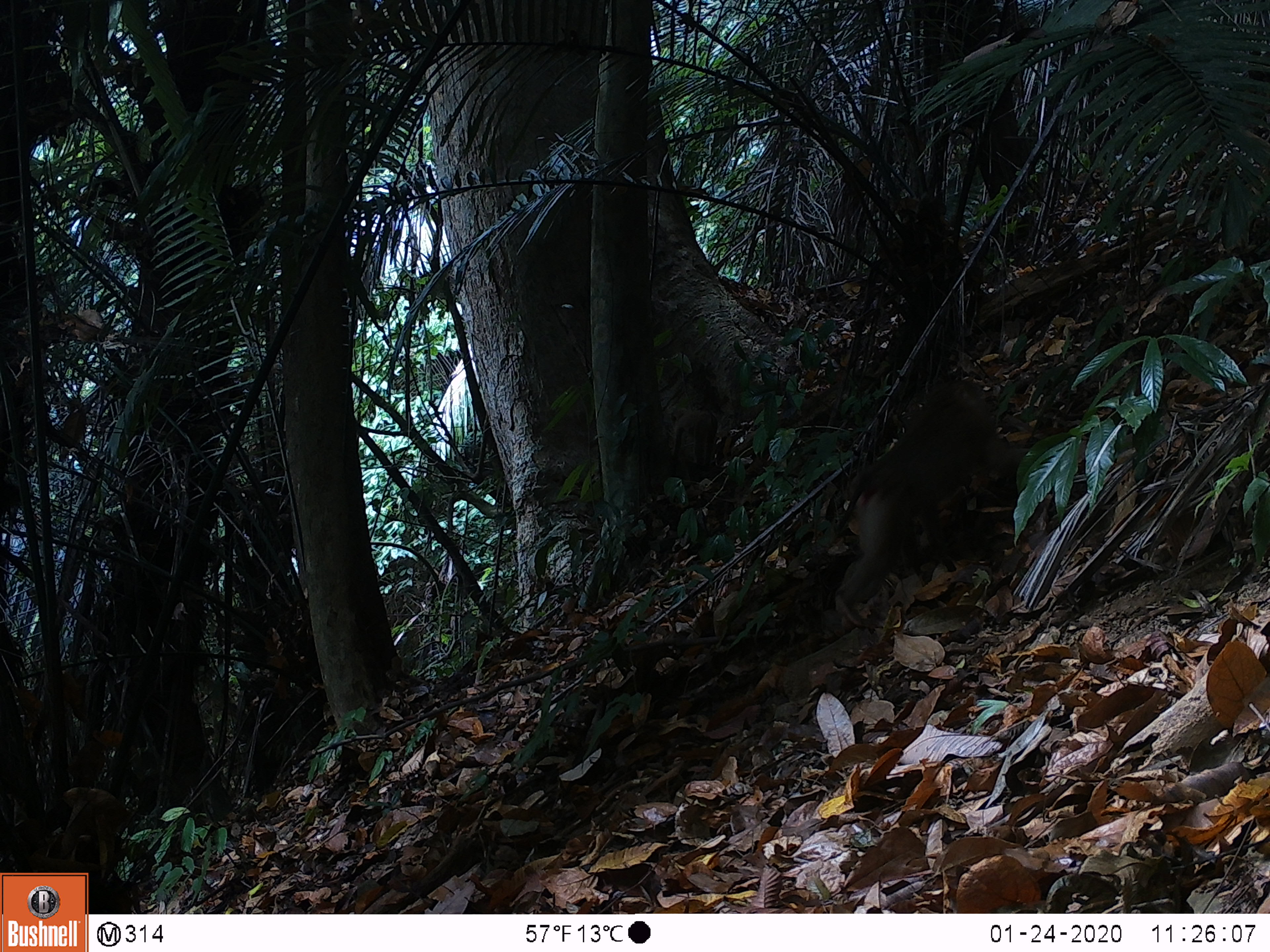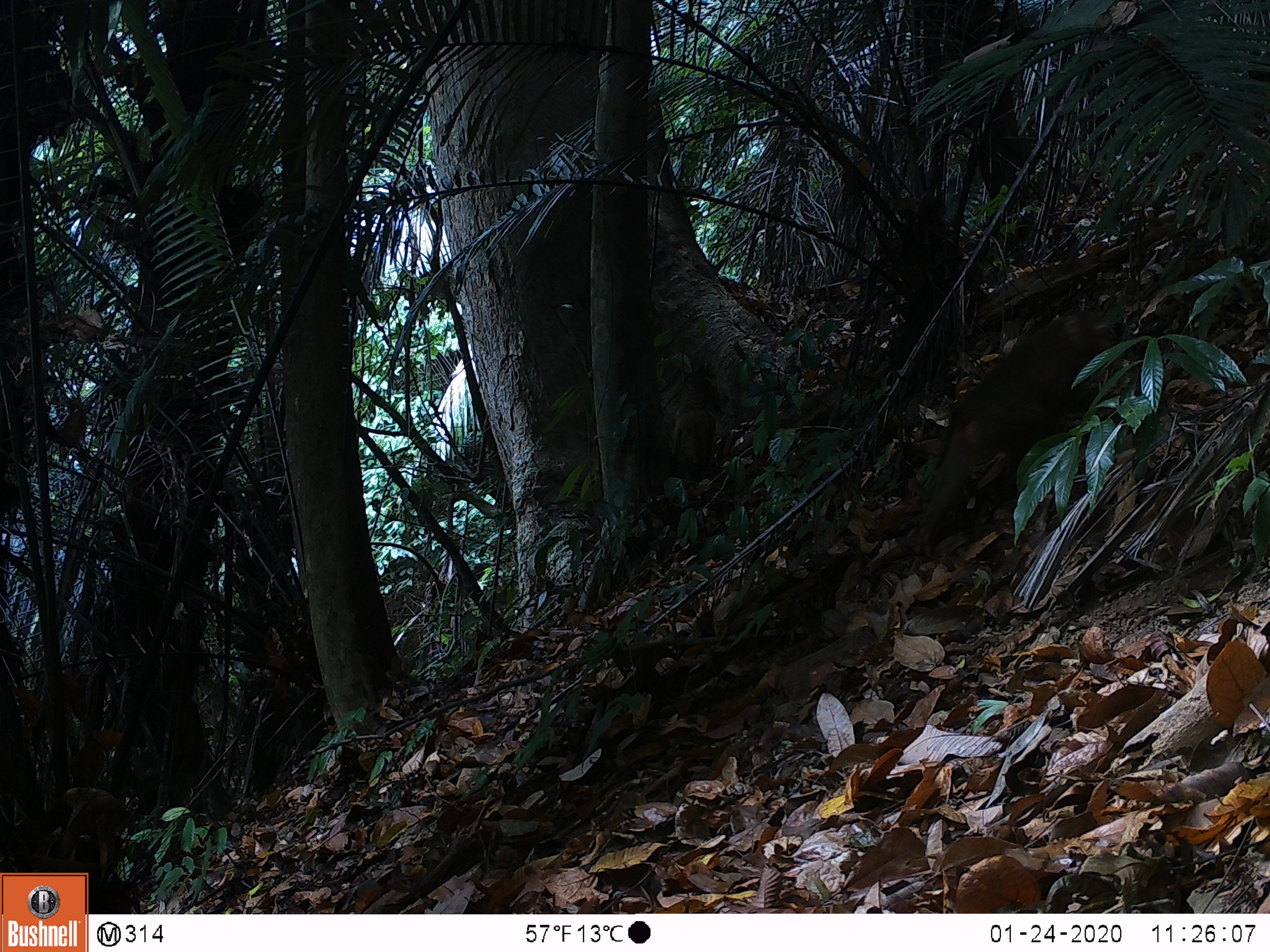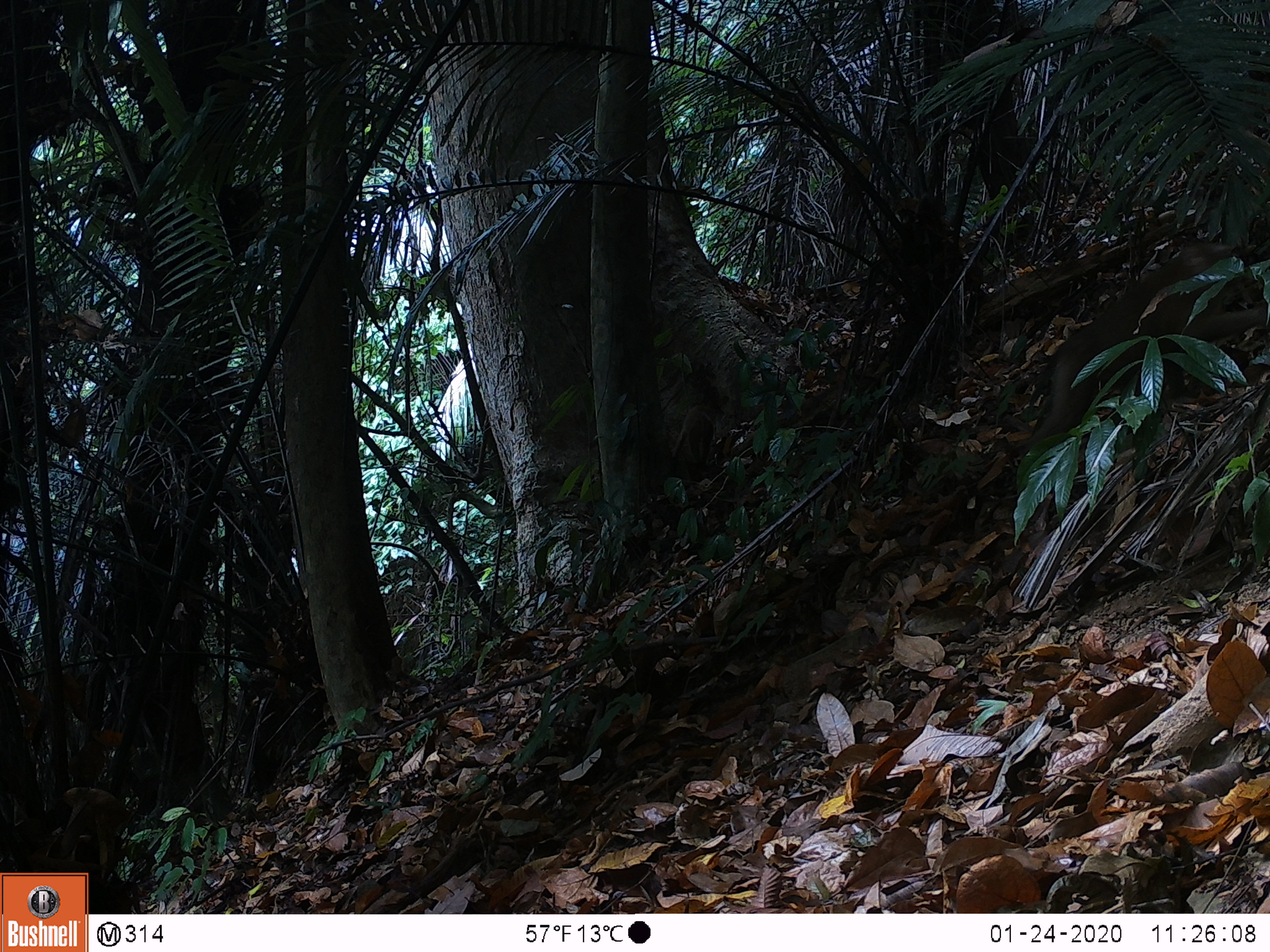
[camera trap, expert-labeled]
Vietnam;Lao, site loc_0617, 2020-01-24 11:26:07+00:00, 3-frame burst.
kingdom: Animalia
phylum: Chordata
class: Mammalia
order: Primates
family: Cercopithecidae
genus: Macaca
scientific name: Macaca nemestrina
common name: pig-tailed macaque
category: pig tailed macaque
Pig tailed macaque (pig-tailed macaque) (Macaca nemestrina). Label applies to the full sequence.